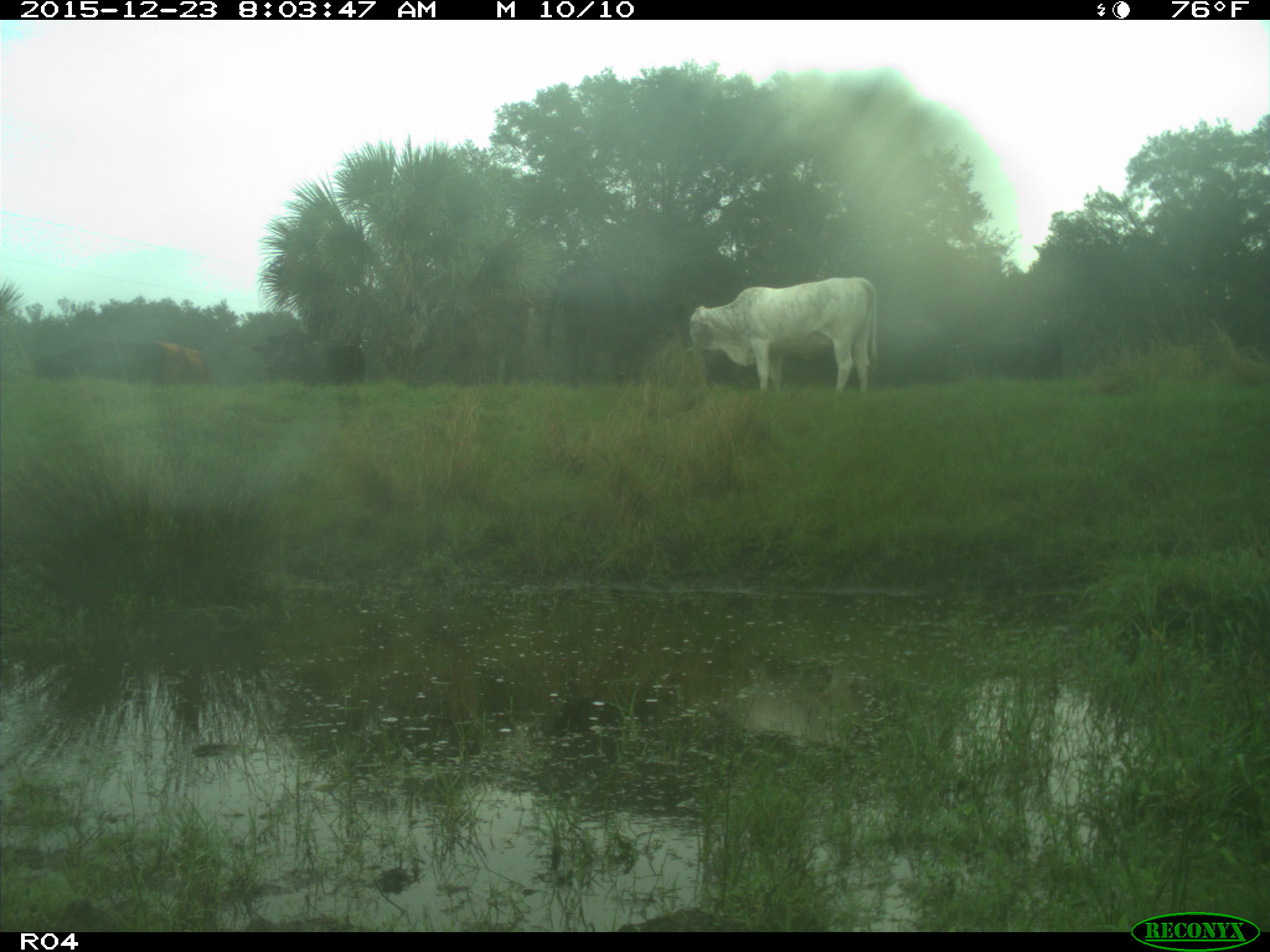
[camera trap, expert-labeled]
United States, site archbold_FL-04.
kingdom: Animalia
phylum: Chordata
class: Mammalia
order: Artiodactyla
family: Bovidae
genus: Bos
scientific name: Bos taurus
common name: domestic cow